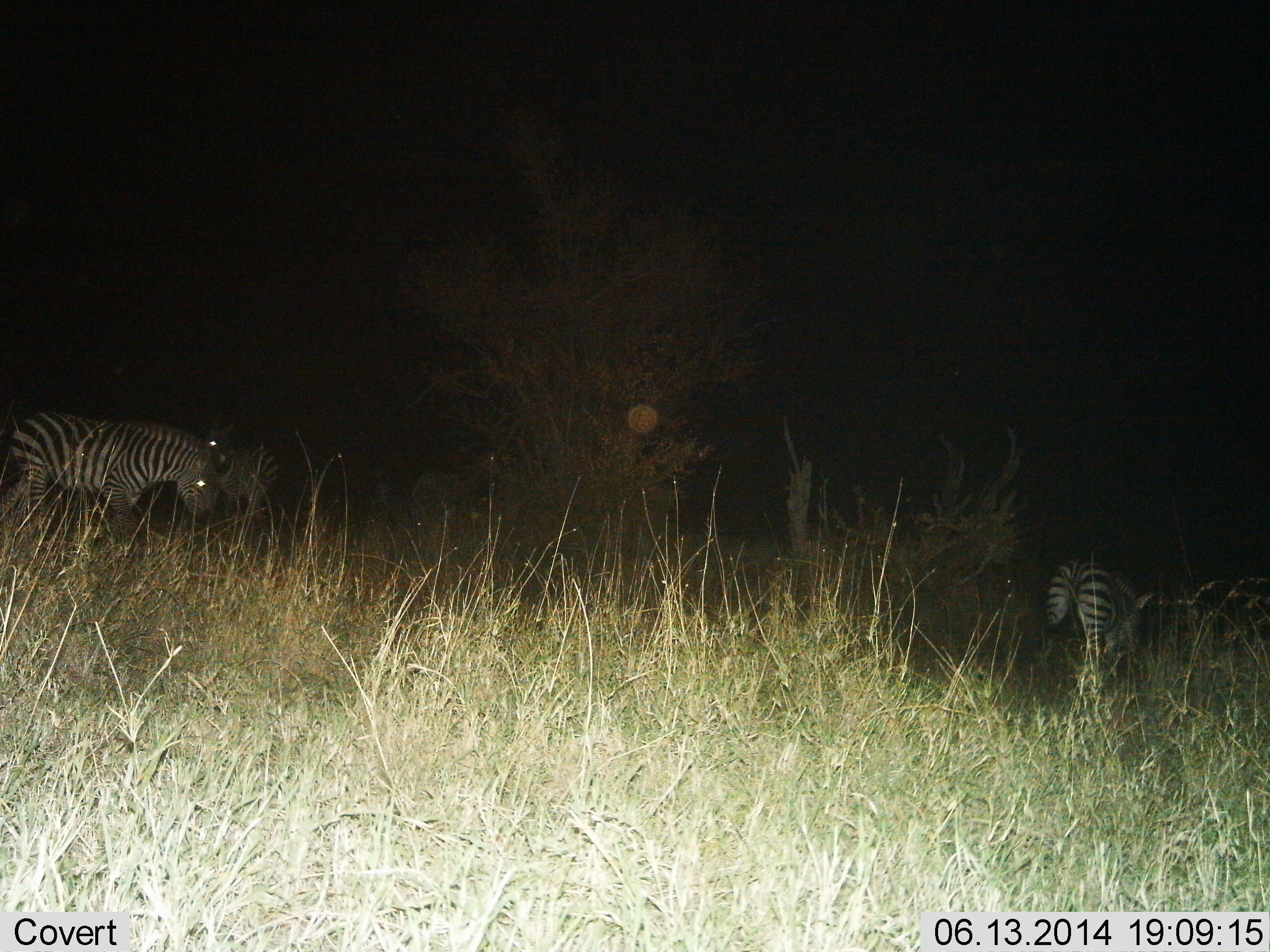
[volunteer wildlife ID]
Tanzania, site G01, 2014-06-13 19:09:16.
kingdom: Animalia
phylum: Chordata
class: Mammalia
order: Perissodactyla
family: Equidae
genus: Equus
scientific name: Equus quagga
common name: plains zebra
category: zebra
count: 3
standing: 80%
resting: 0%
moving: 30%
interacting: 0%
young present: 0%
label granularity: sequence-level